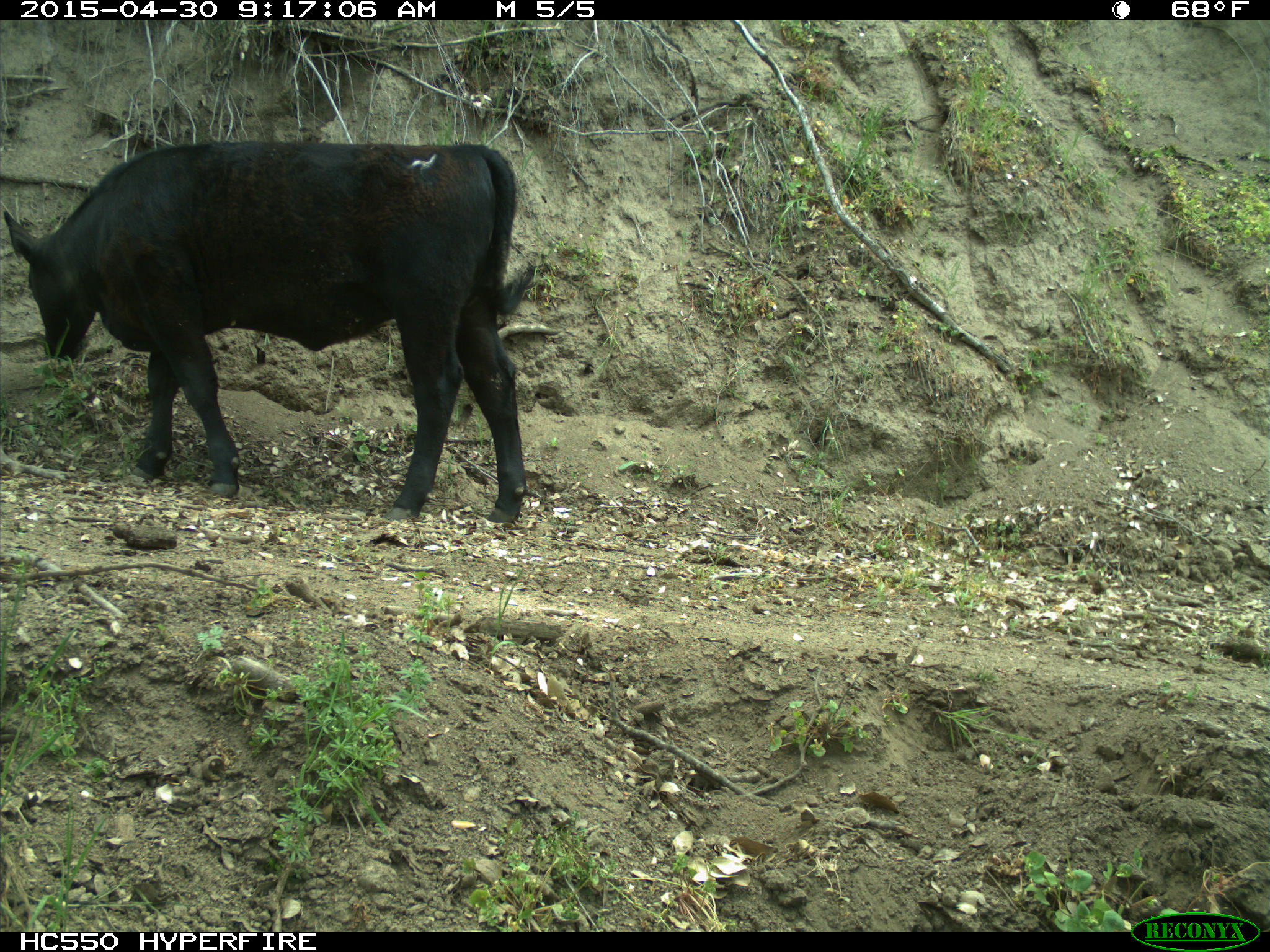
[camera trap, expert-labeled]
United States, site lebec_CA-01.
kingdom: Animalia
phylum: Chordata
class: Mammalia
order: Artiodactyla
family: Bovidae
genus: Bos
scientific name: Bos taurus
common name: domestic cow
Bos taurus (domestic cow).